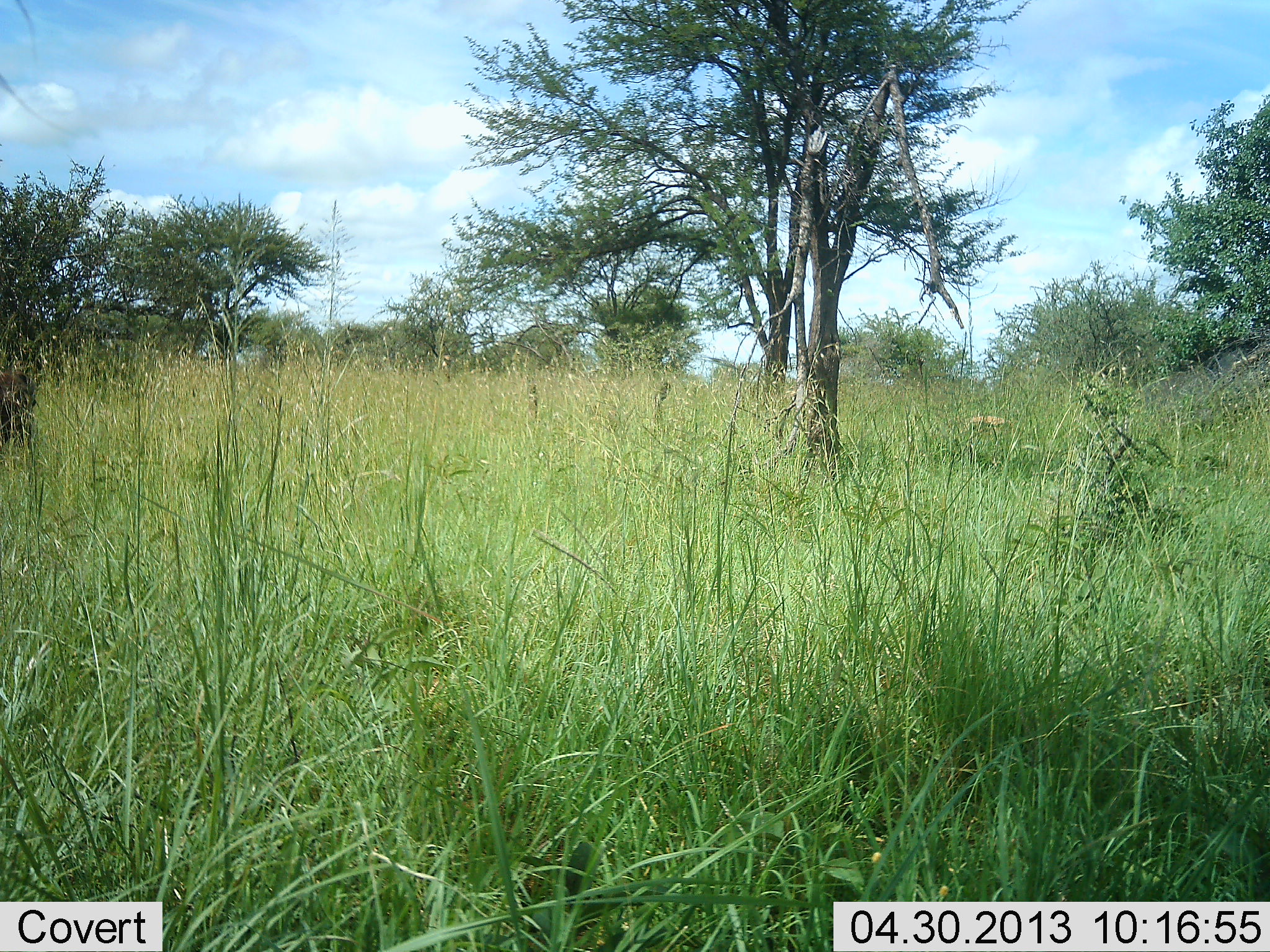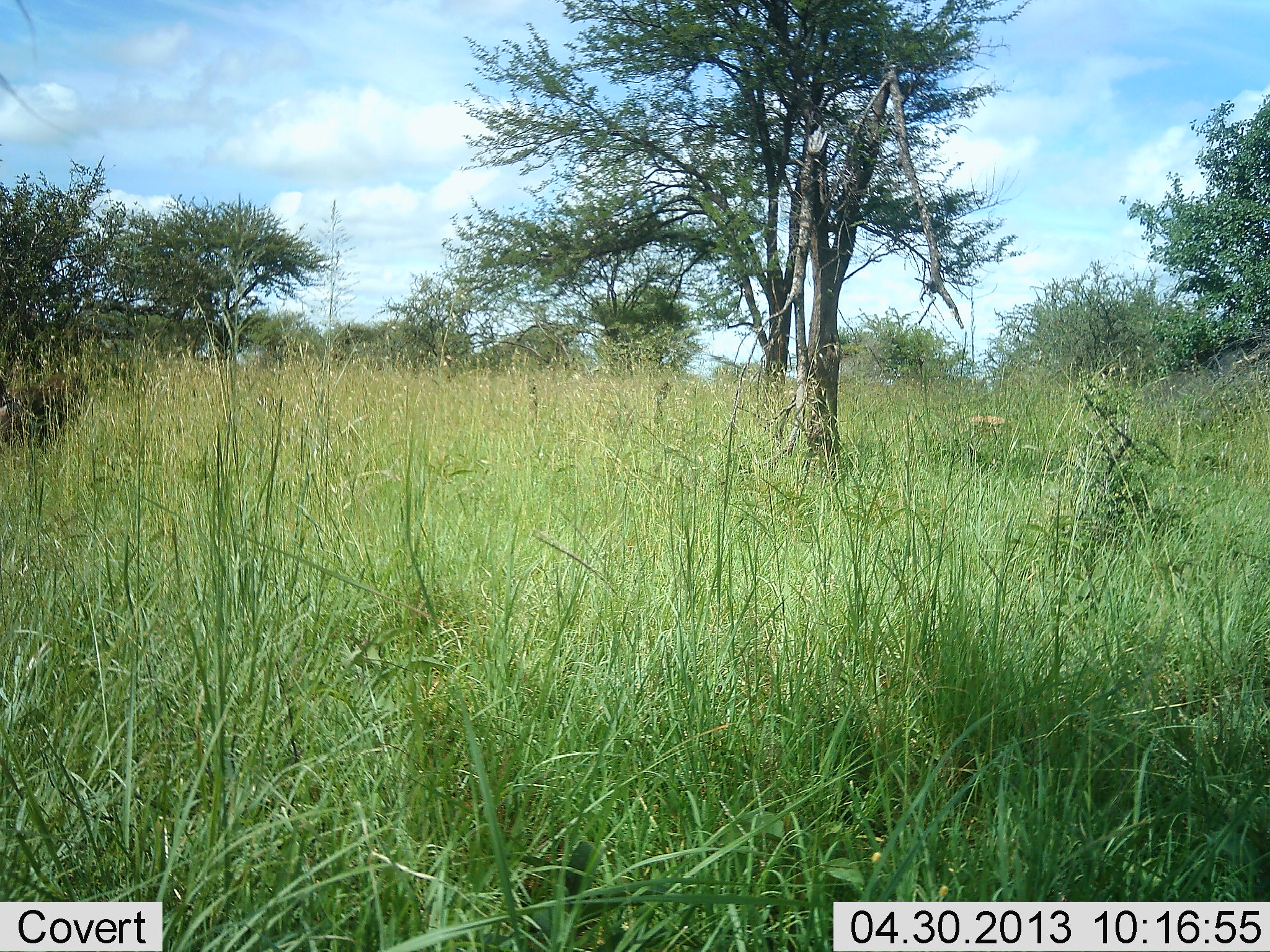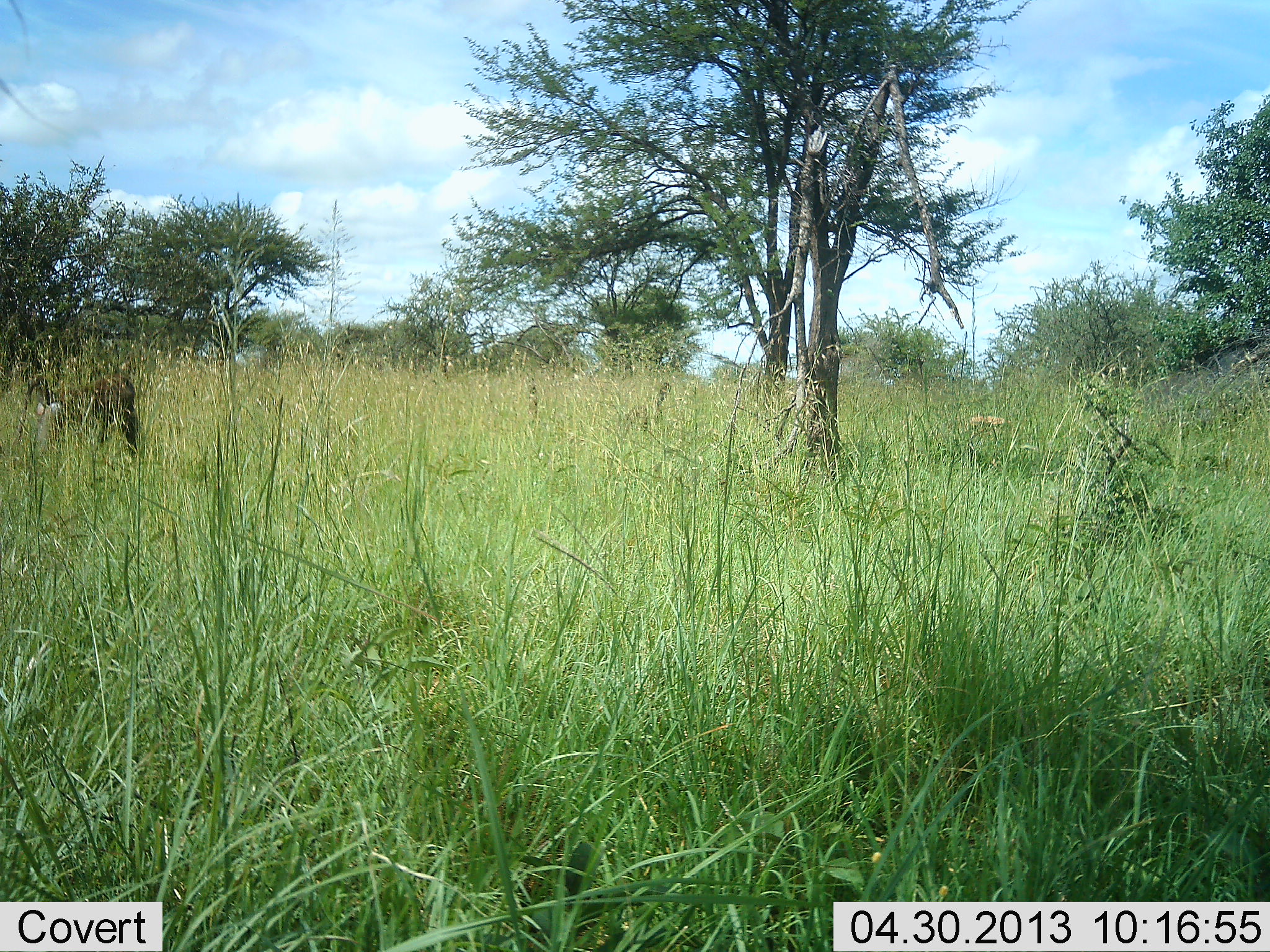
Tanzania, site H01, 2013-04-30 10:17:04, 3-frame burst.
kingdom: Animalia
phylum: Chordata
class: Mammalia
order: Primates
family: Cercopithecidae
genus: Papio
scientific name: Papio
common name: baboon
Baboon (Papio), count 1. Behavior (volunteer vote fractions): standing 0%, resting 0%, moving 100%, interacting 0%. Young present (vote fraction): 0%. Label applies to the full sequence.